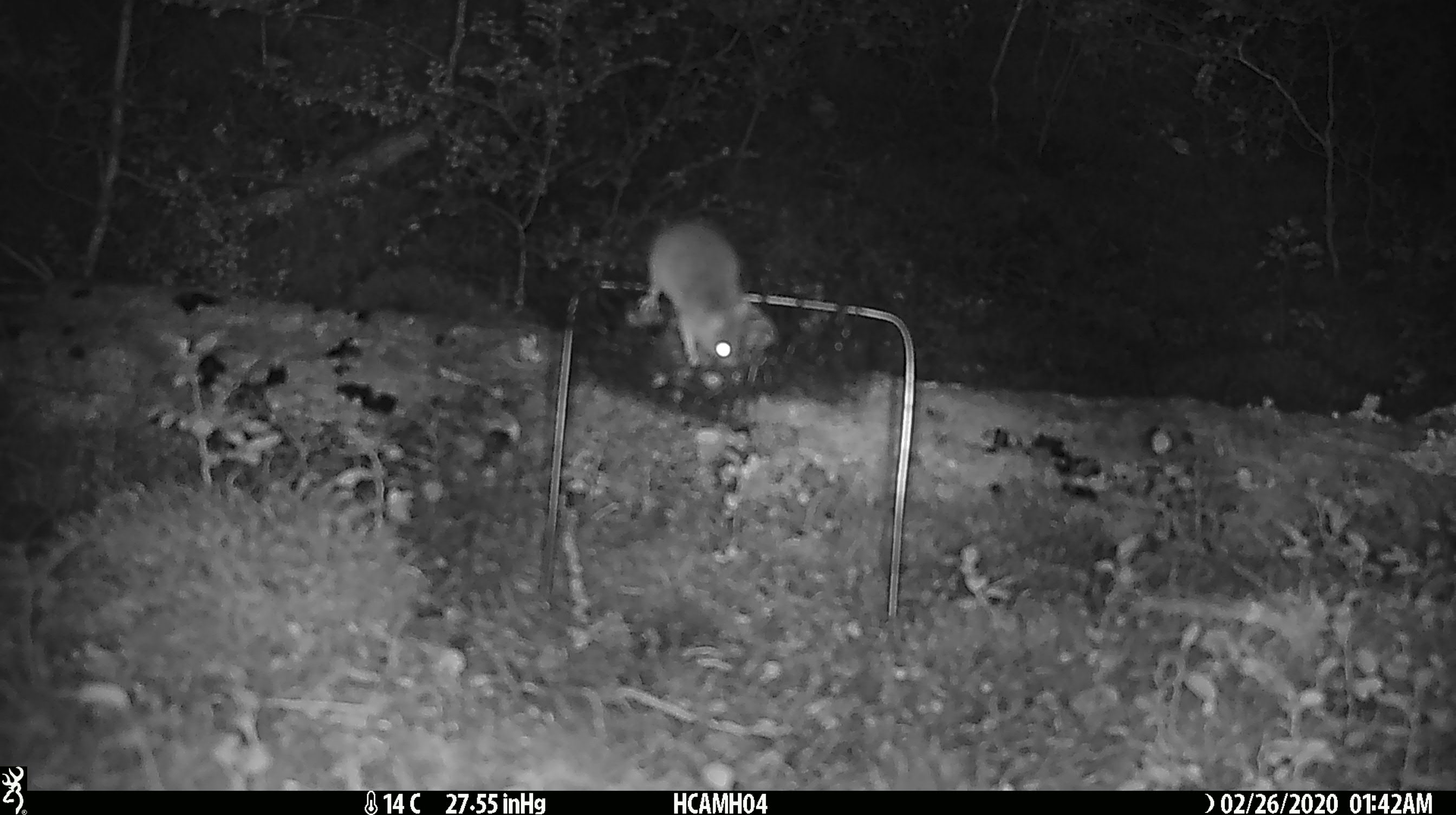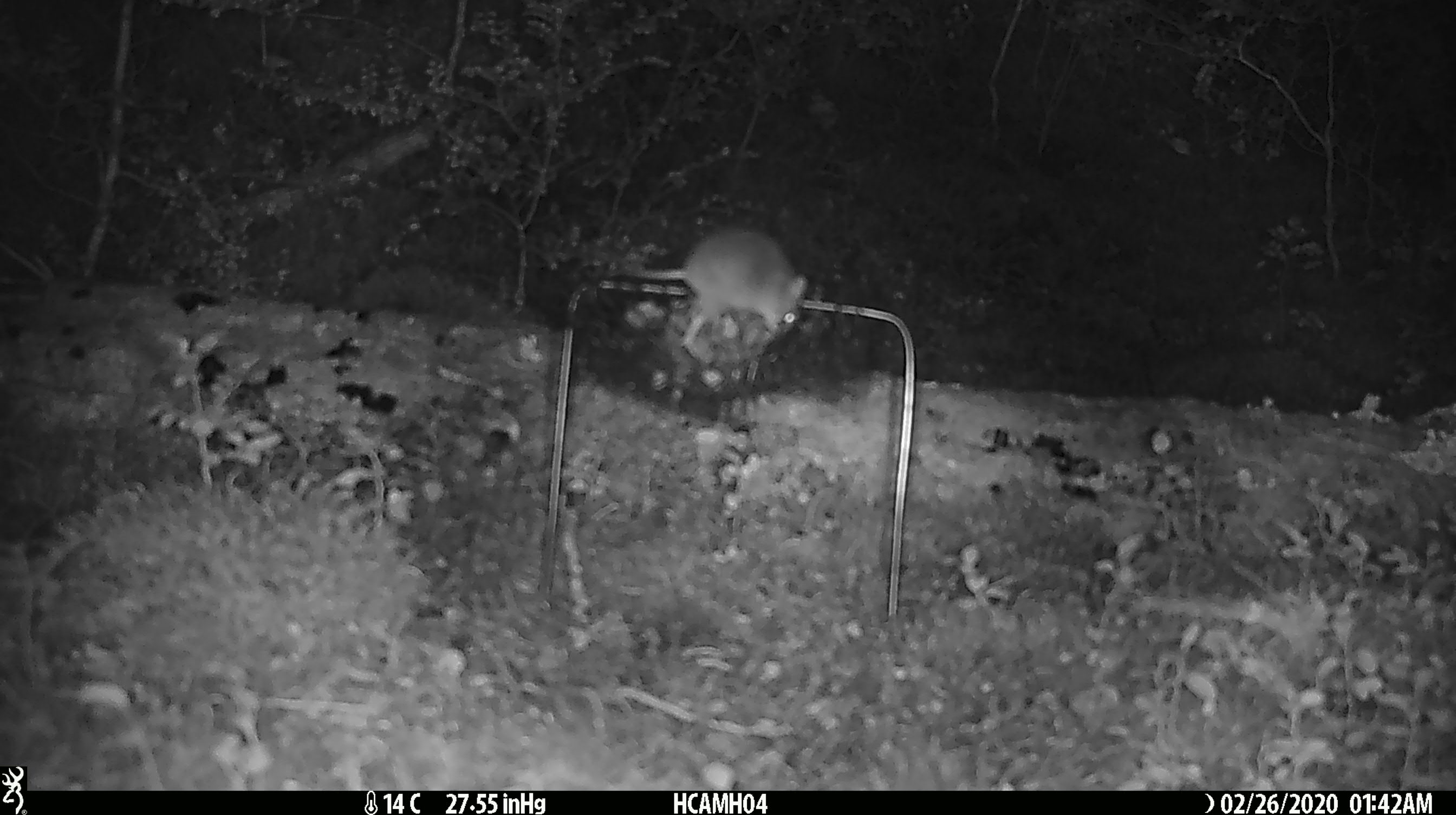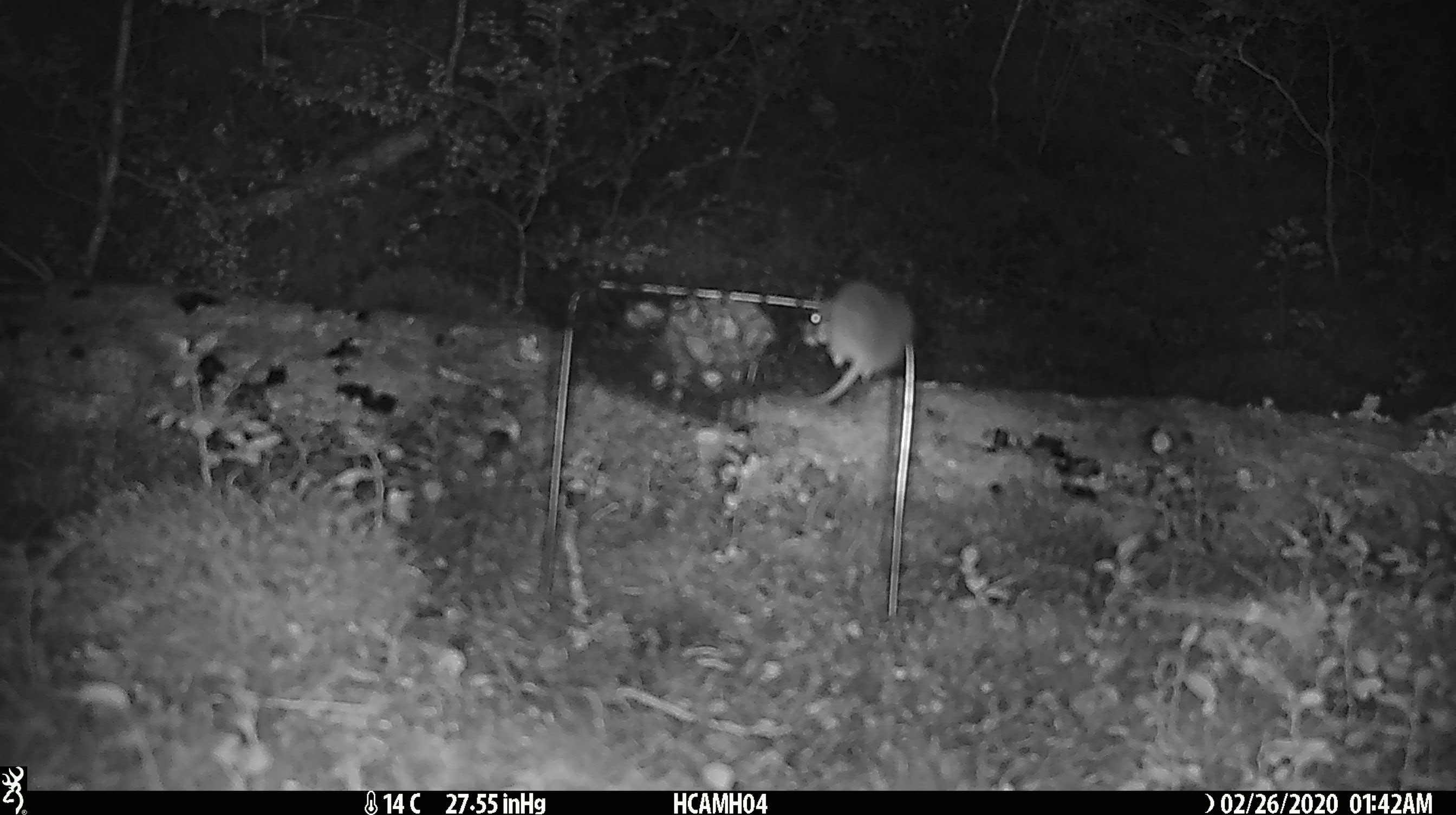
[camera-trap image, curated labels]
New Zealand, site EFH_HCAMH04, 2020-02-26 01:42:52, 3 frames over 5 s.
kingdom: Animalia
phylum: Chordata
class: Mammalia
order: Rodentia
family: Muridae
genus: Mus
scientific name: Mus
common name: mouse